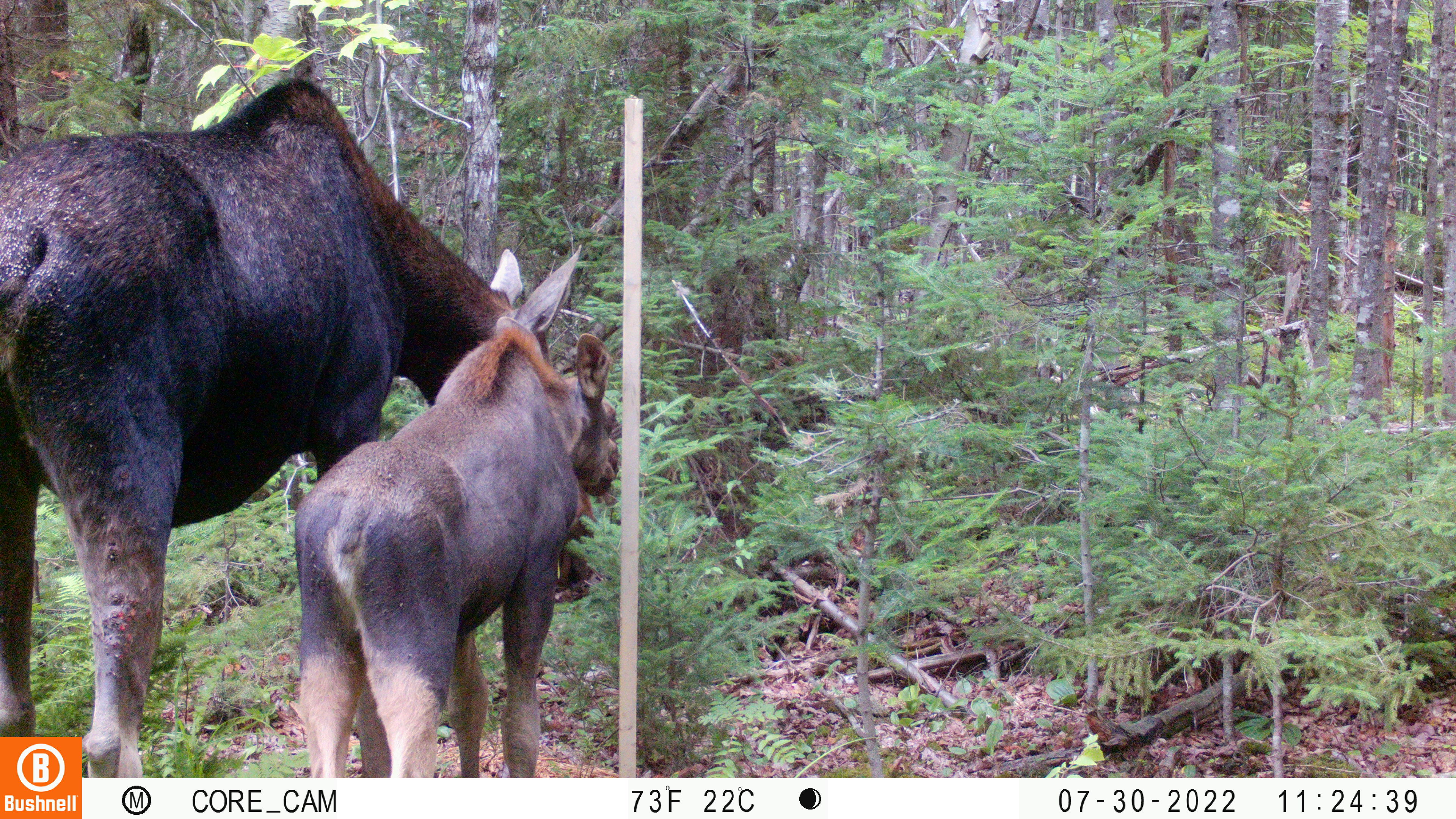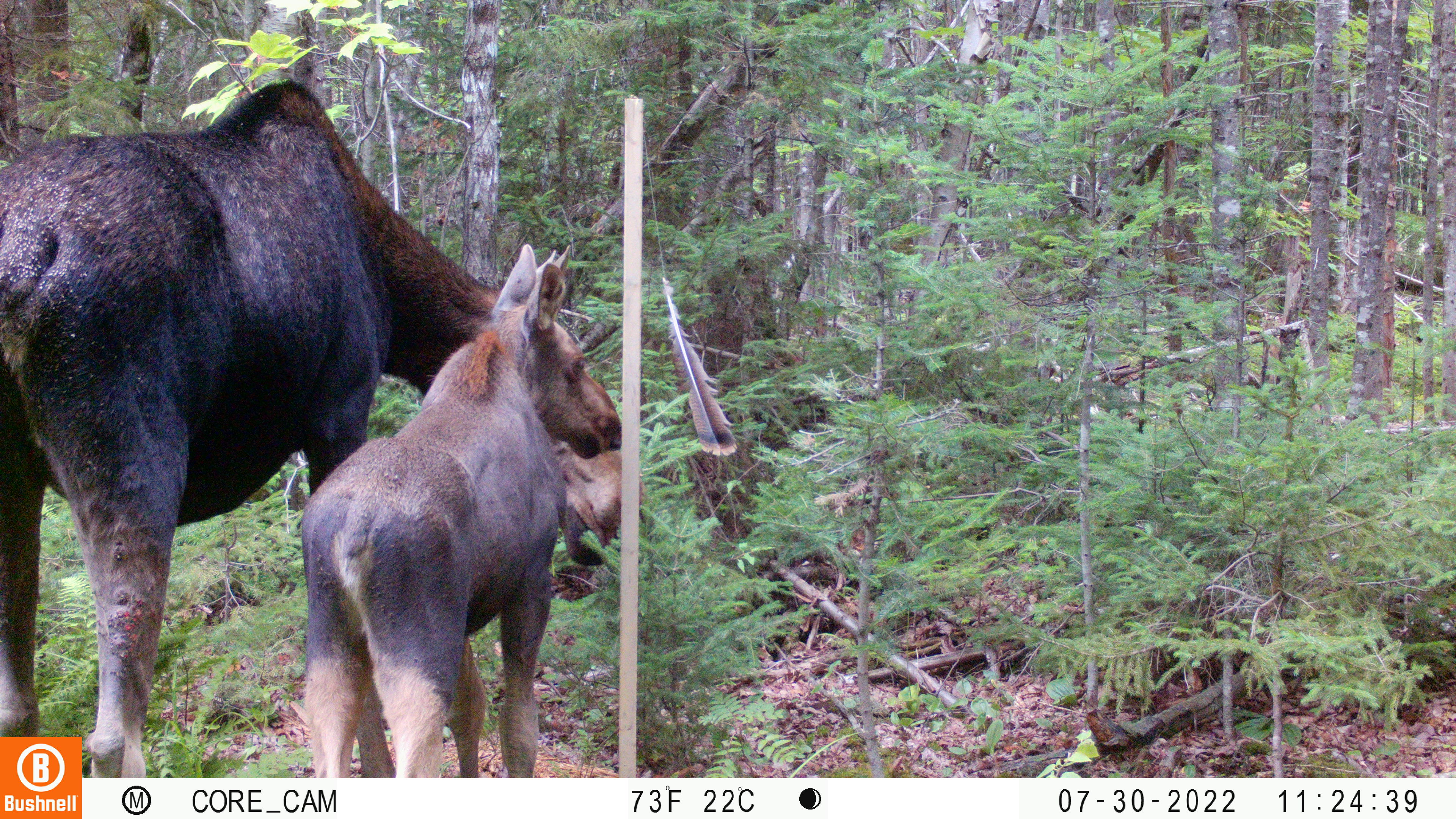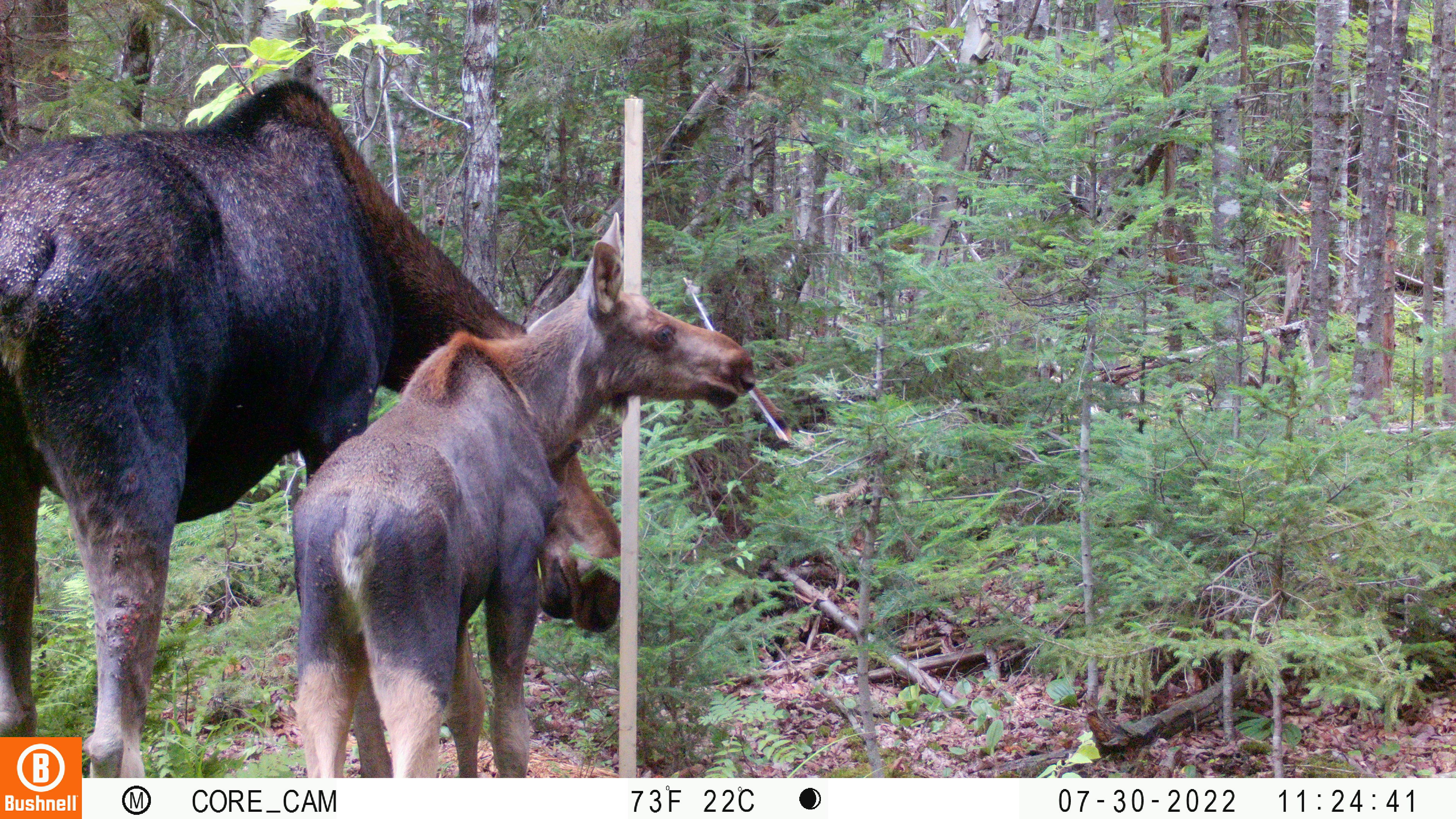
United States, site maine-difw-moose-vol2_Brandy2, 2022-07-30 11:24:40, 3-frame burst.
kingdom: Animalia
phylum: Chordata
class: Mammalia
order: Artiodactyla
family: Cervidae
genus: Alces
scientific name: Alces alces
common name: moose